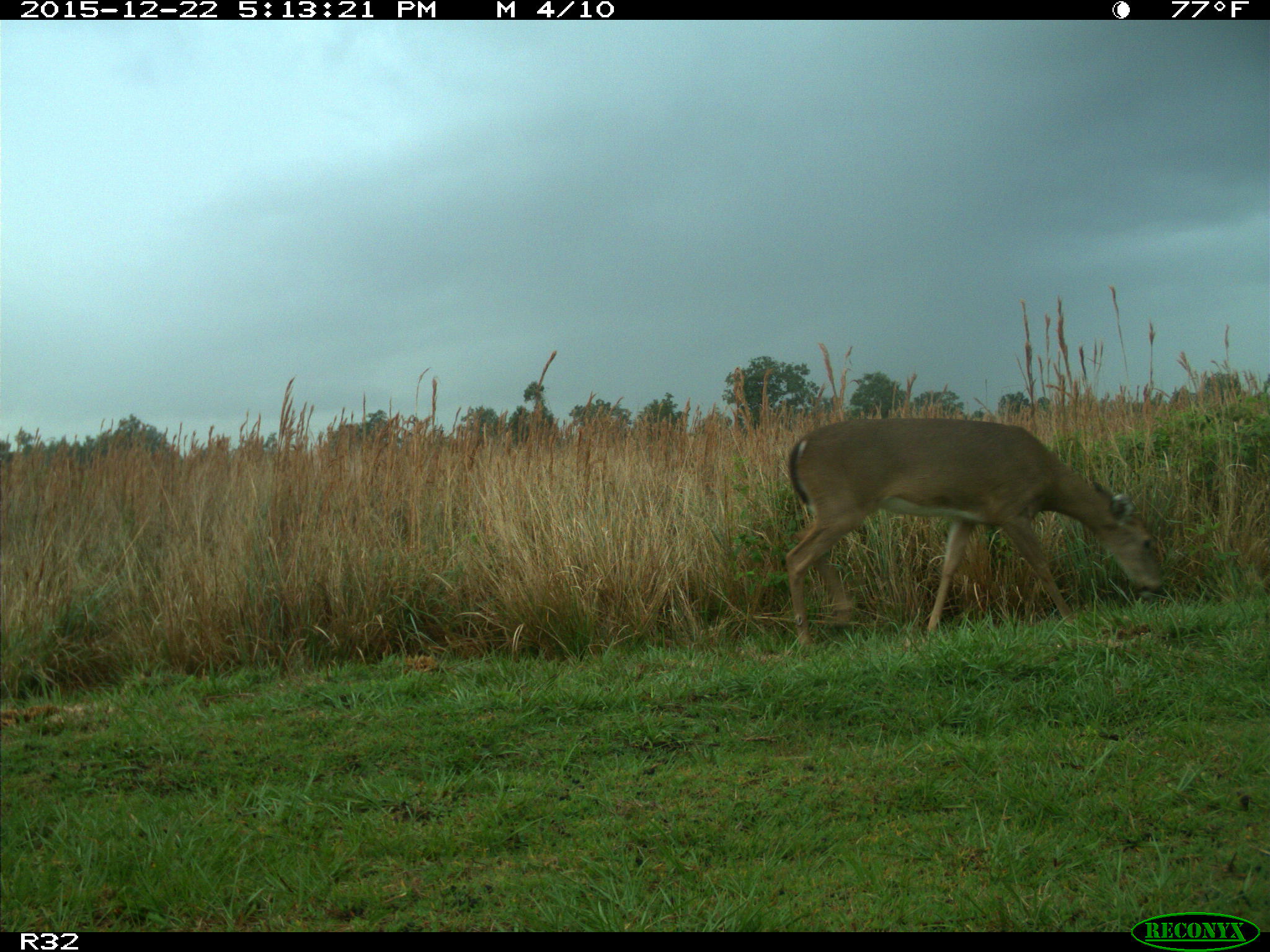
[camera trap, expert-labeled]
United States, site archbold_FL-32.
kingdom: Animalia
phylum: Chordata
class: Mammalia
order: Artiodactyla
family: Cervidae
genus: Odocoileus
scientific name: Odocoileus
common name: deer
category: unidentified deer